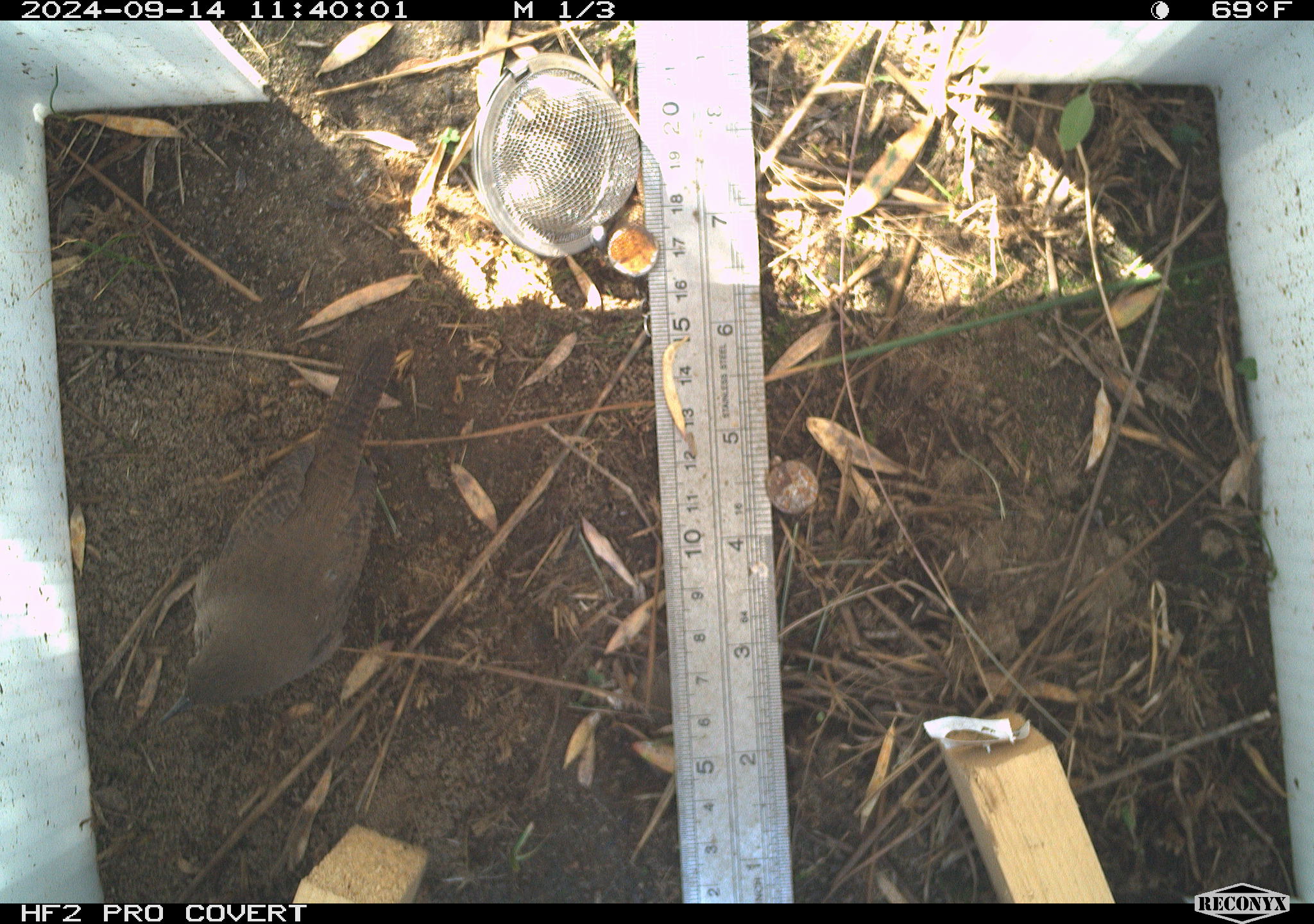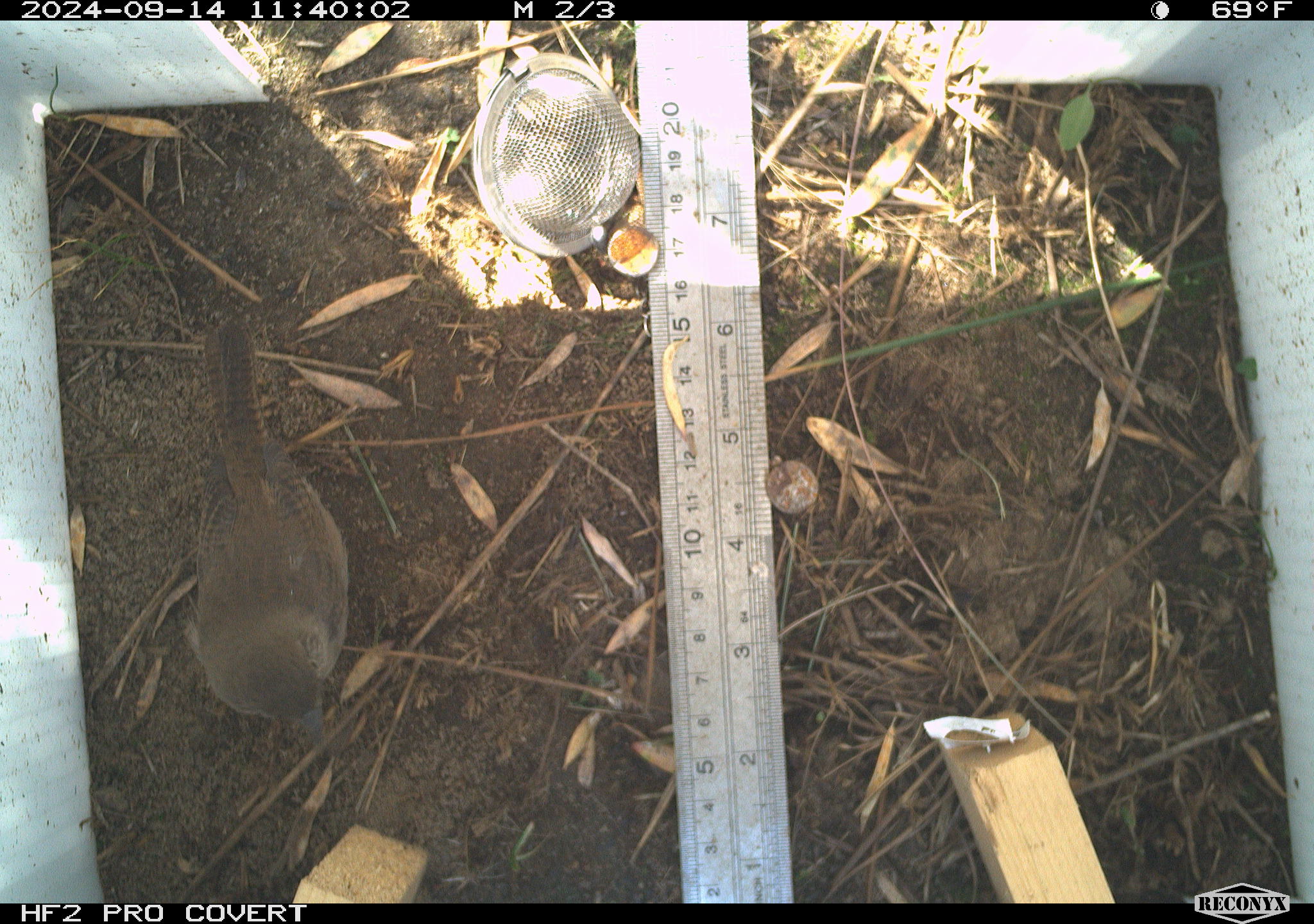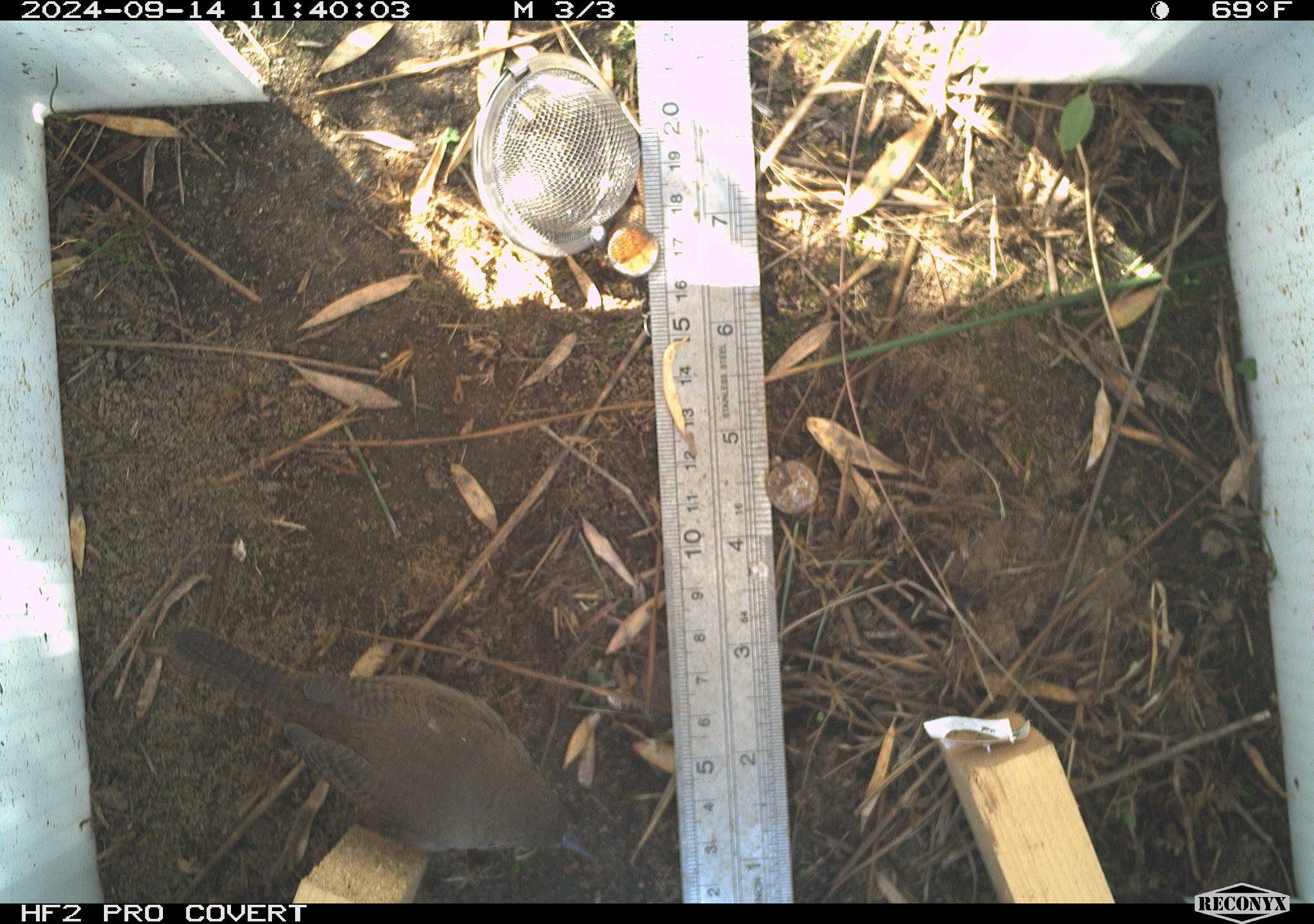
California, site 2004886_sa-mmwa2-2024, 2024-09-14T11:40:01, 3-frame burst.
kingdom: Animalia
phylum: Chordata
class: Aves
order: Passeriformes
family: Troglodytidae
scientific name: Troglodytidae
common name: wren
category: troglodytidae family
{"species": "troglodytidae family (wren) (Troglodytidae)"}